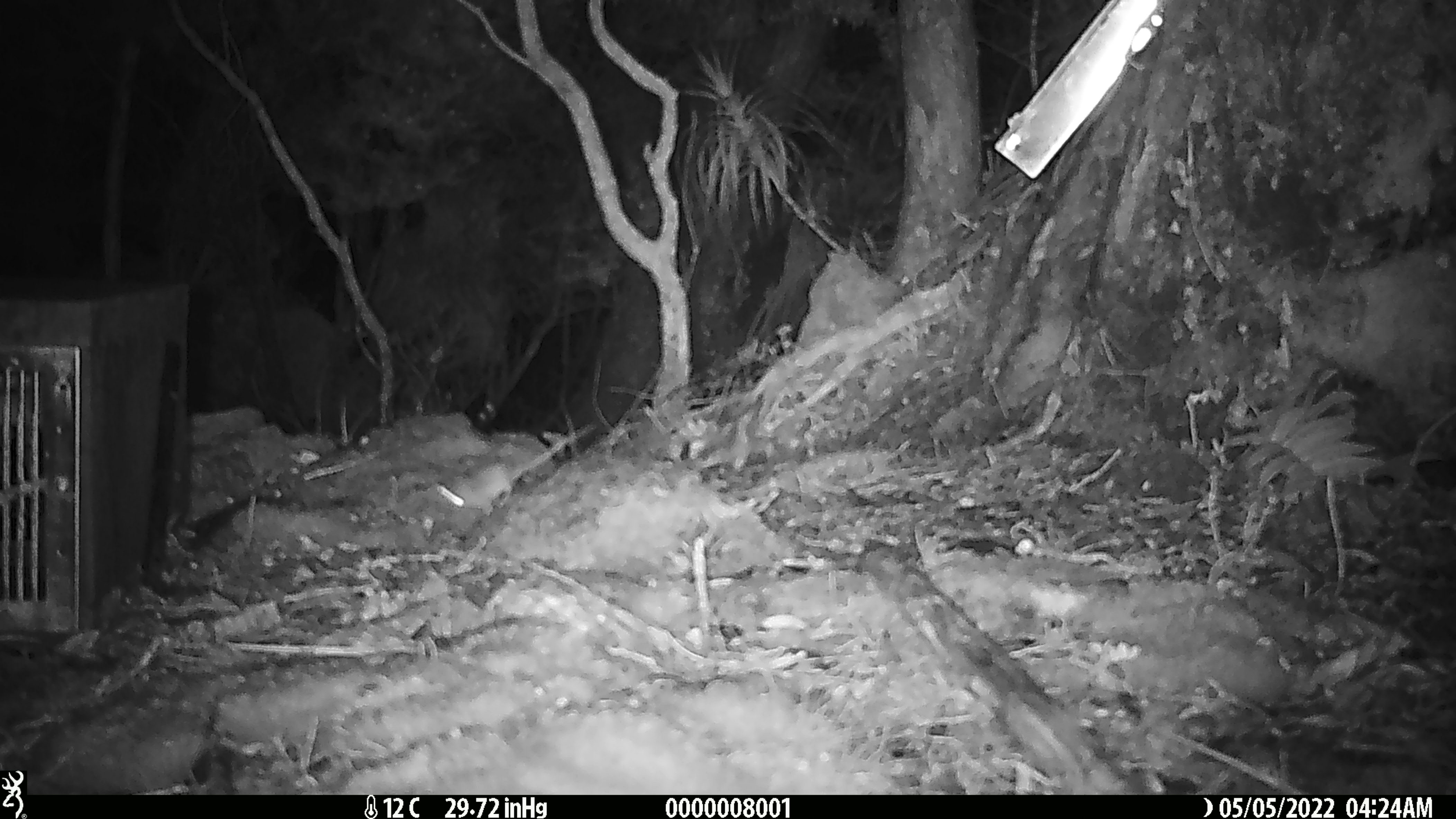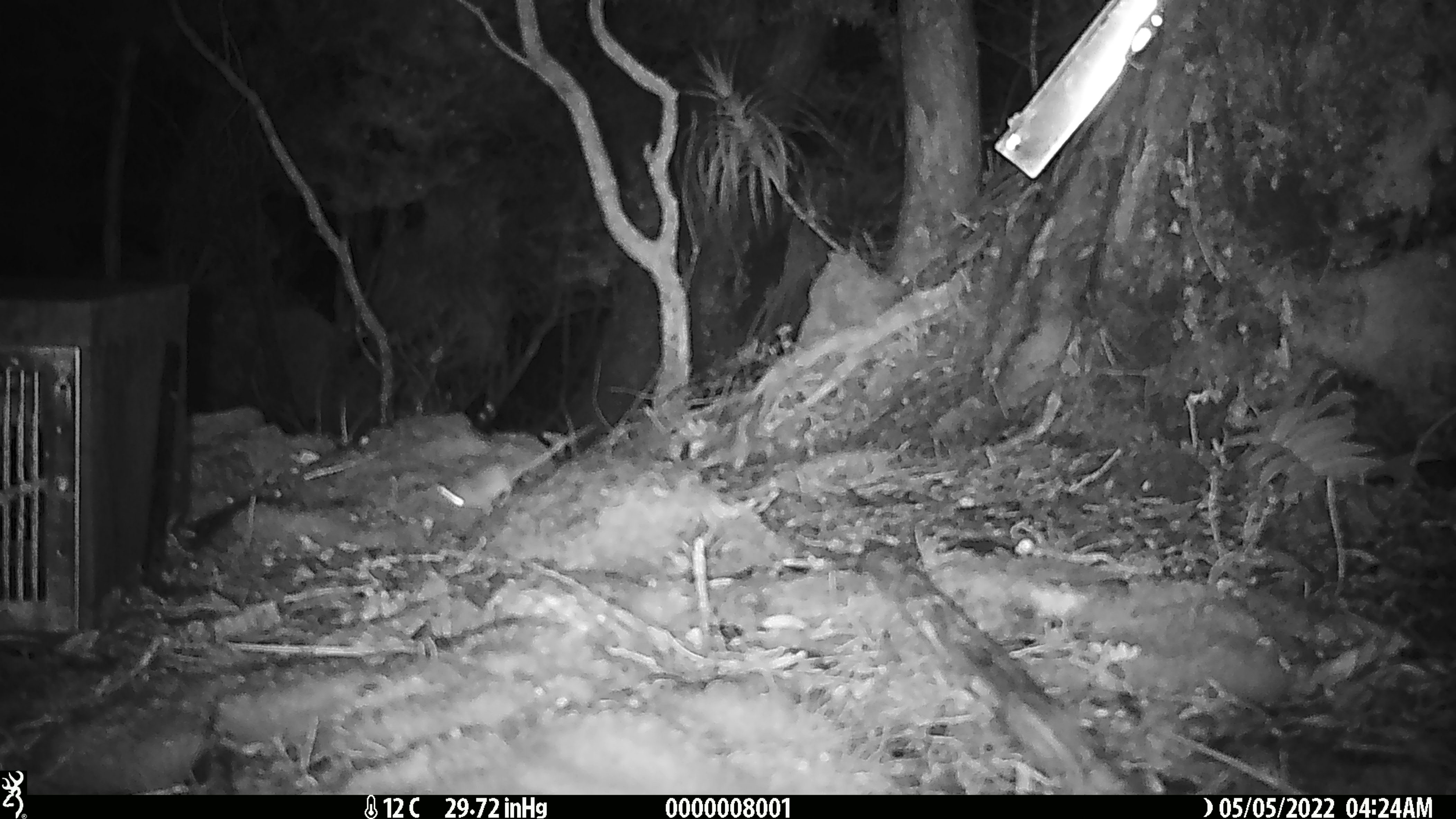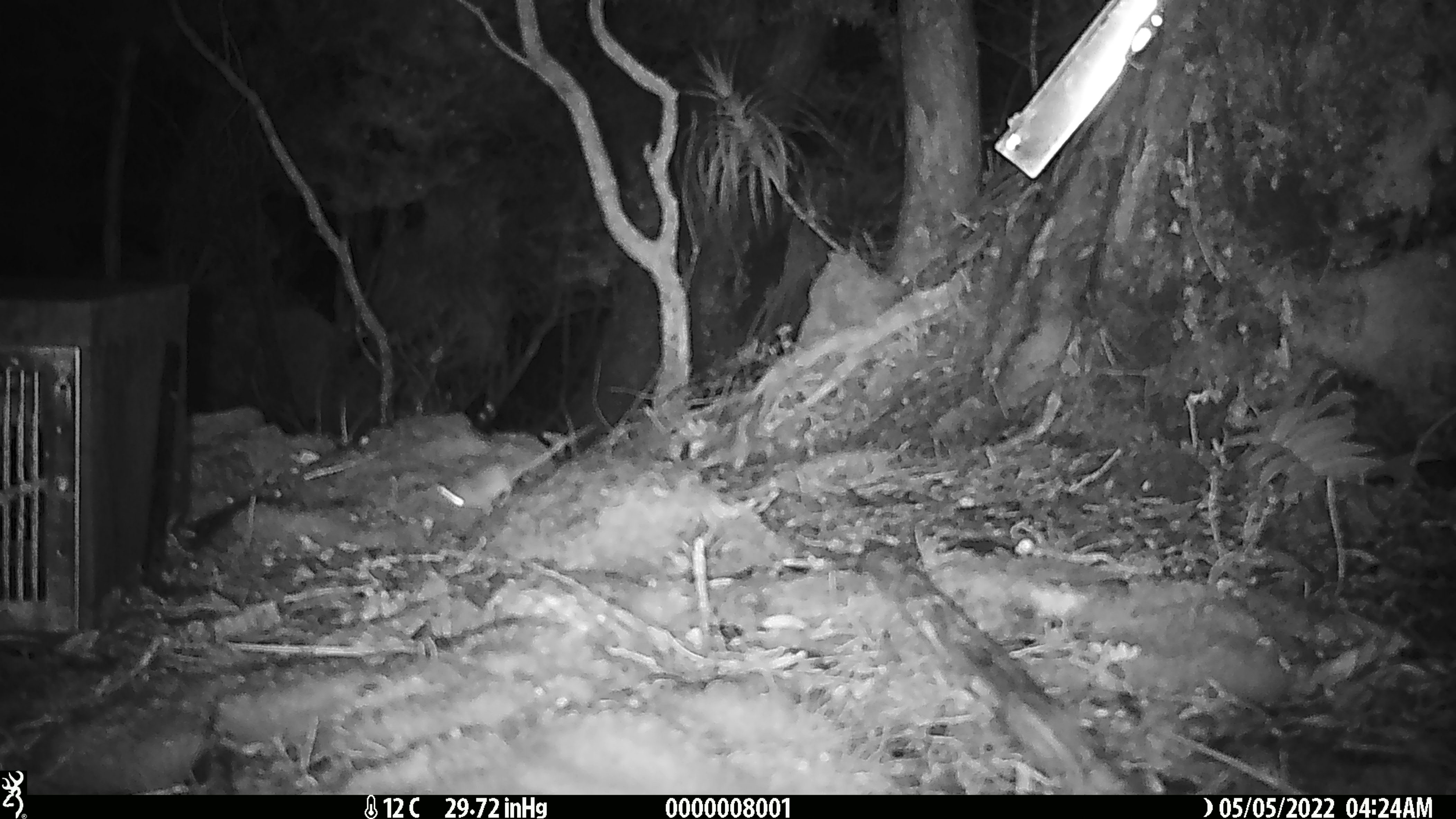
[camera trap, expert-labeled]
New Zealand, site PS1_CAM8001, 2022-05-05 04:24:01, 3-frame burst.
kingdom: Animalia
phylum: Chordata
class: Mammalia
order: Rodentia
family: Muridae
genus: Mus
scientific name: Mus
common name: mouse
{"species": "mouse (Mus)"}